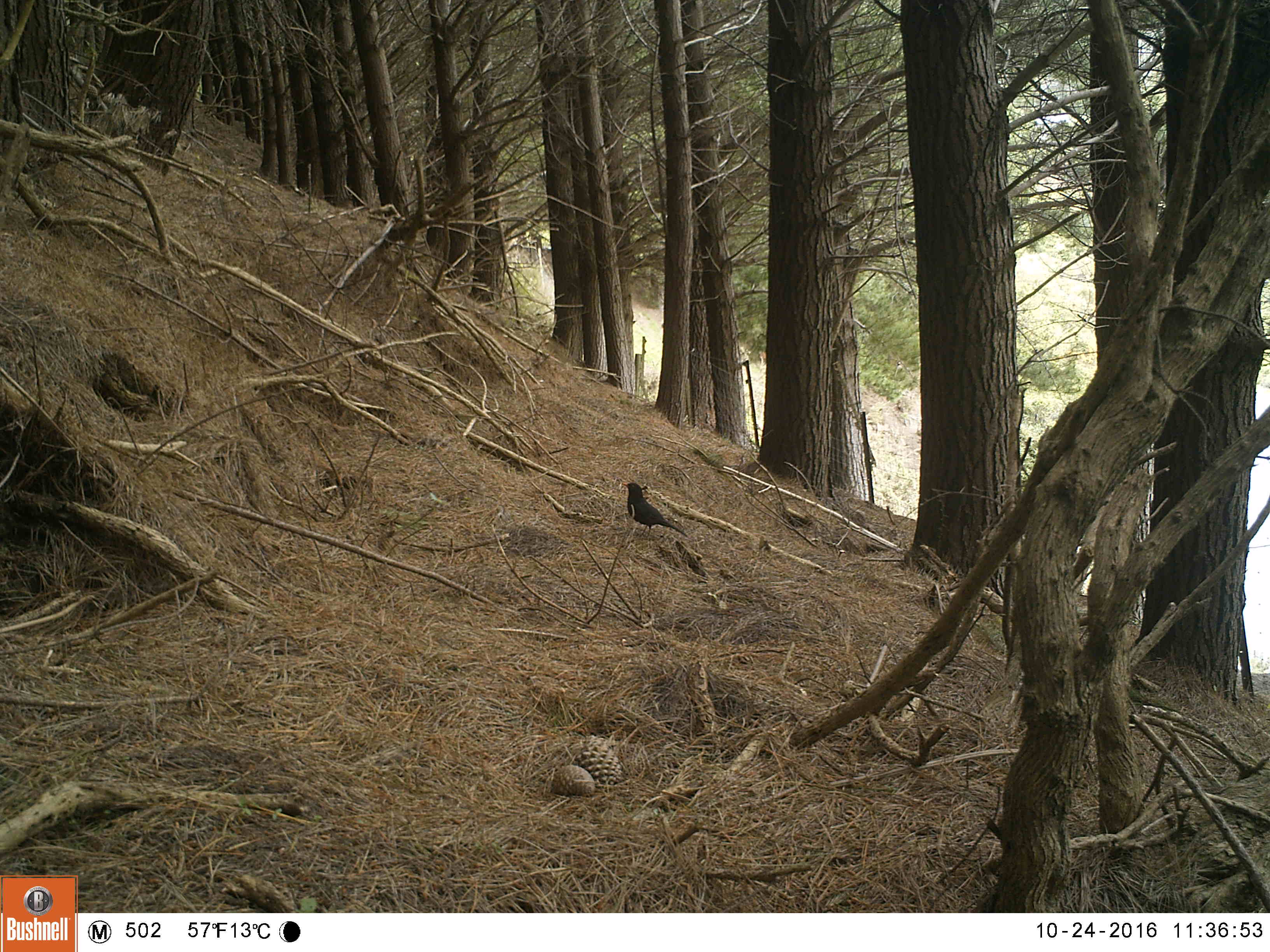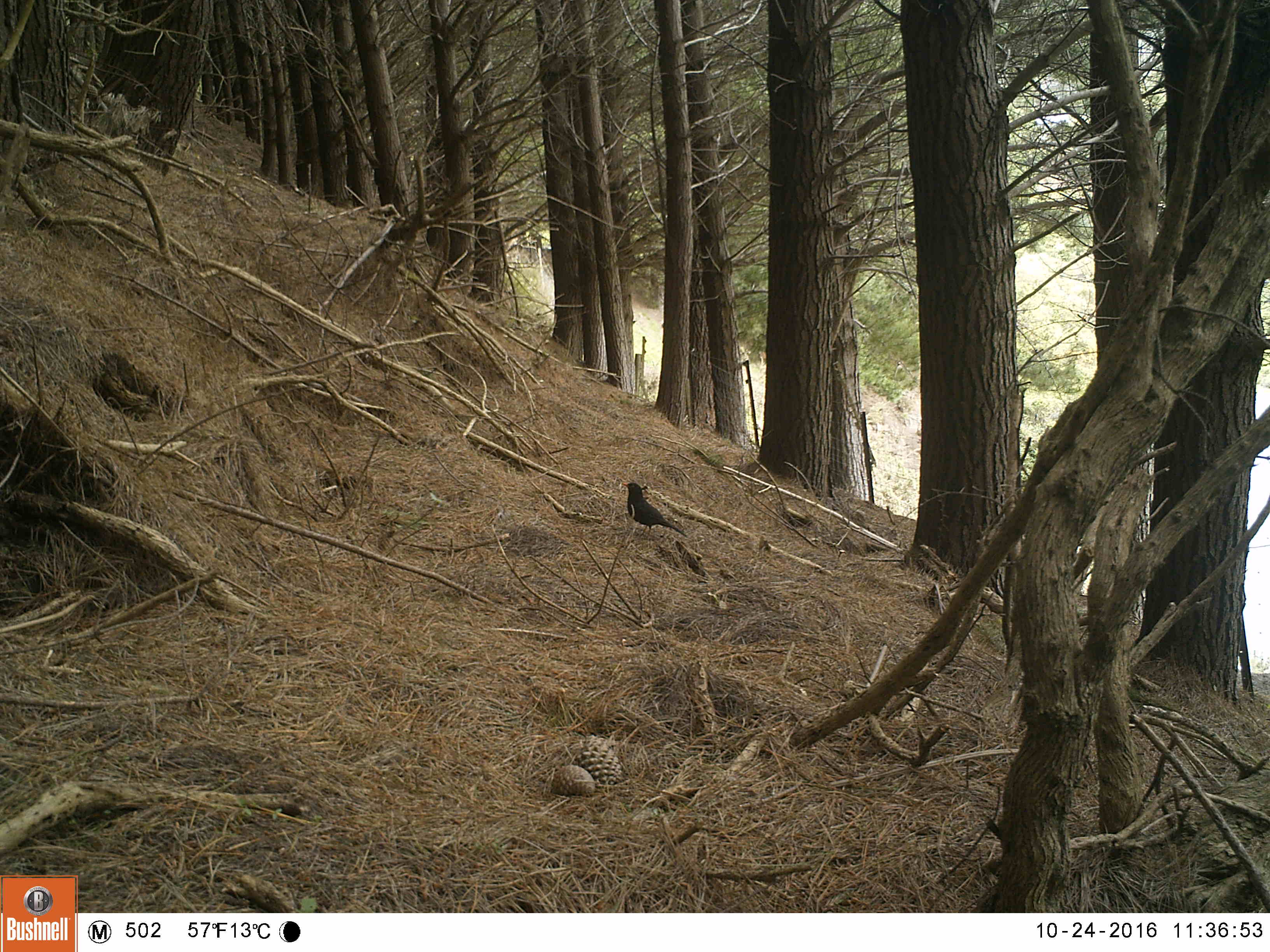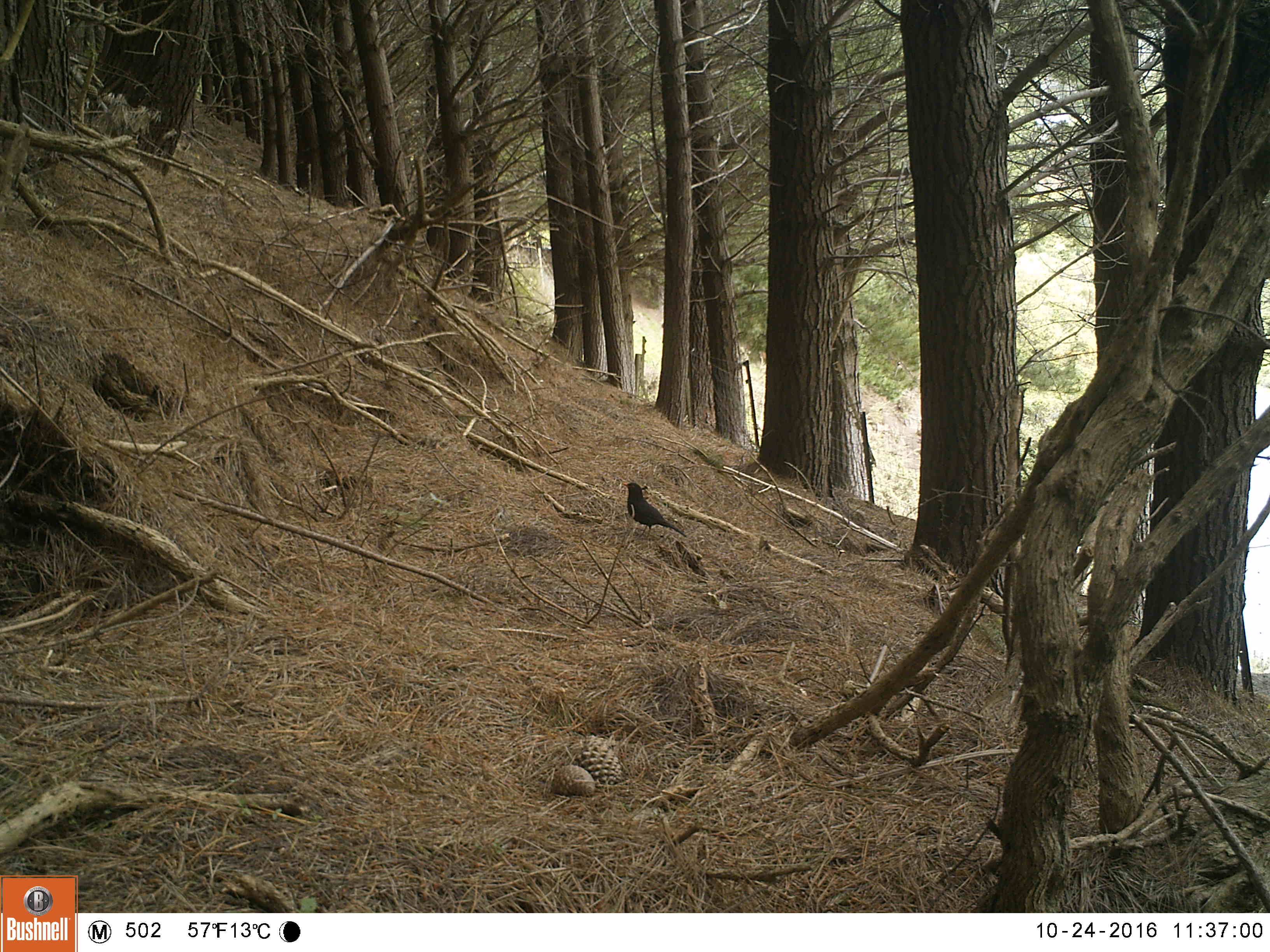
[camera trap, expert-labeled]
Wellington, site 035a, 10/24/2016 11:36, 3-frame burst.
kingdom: Animalia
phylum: Chordata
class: Aves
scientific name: Aves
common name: bird